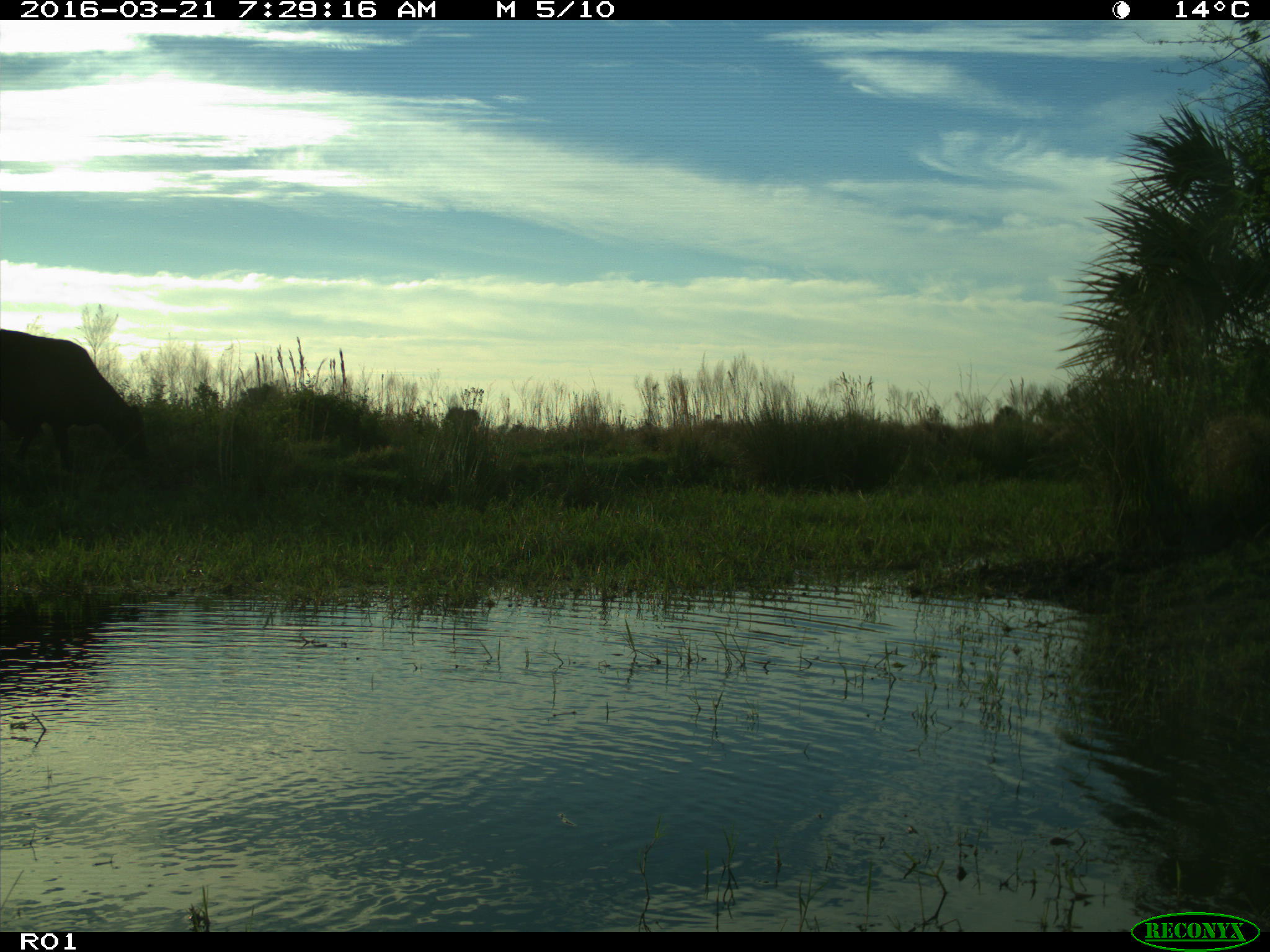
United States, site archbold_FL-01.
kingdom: Animalia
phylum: Chordata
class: Mammalia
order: Artiodactyla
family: Bovidae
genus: Bos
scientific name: Bos taurus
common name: domestic cow